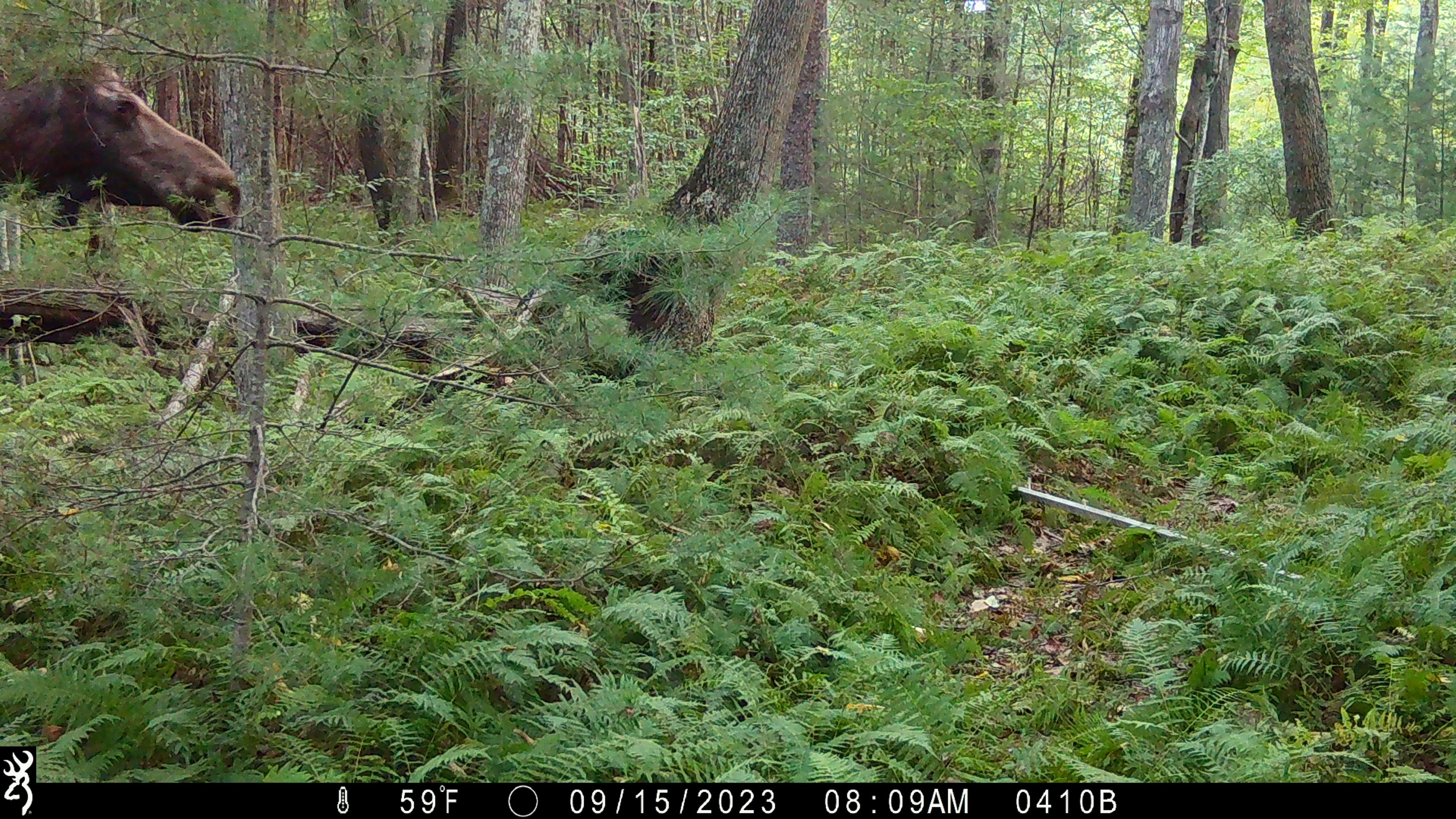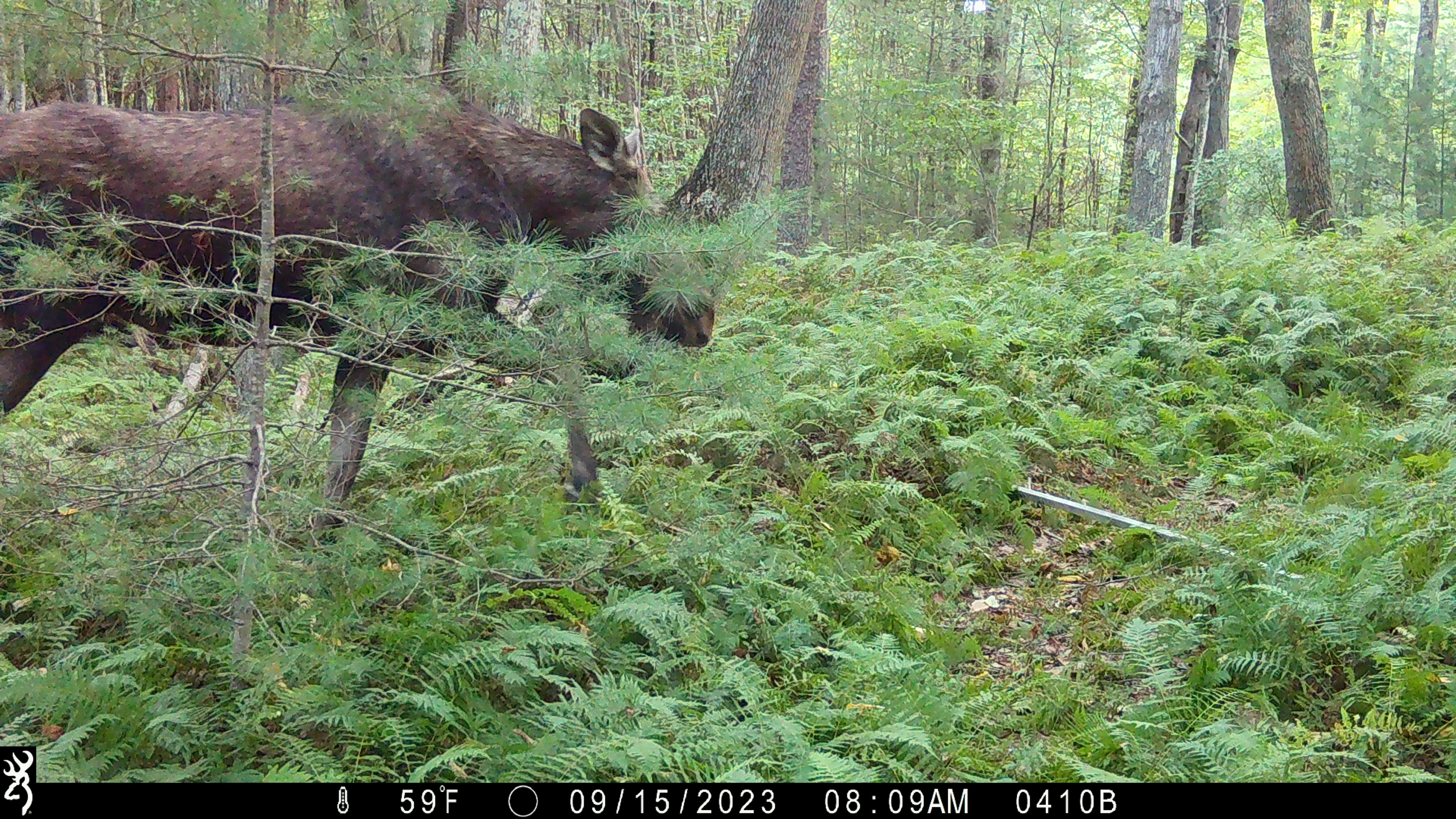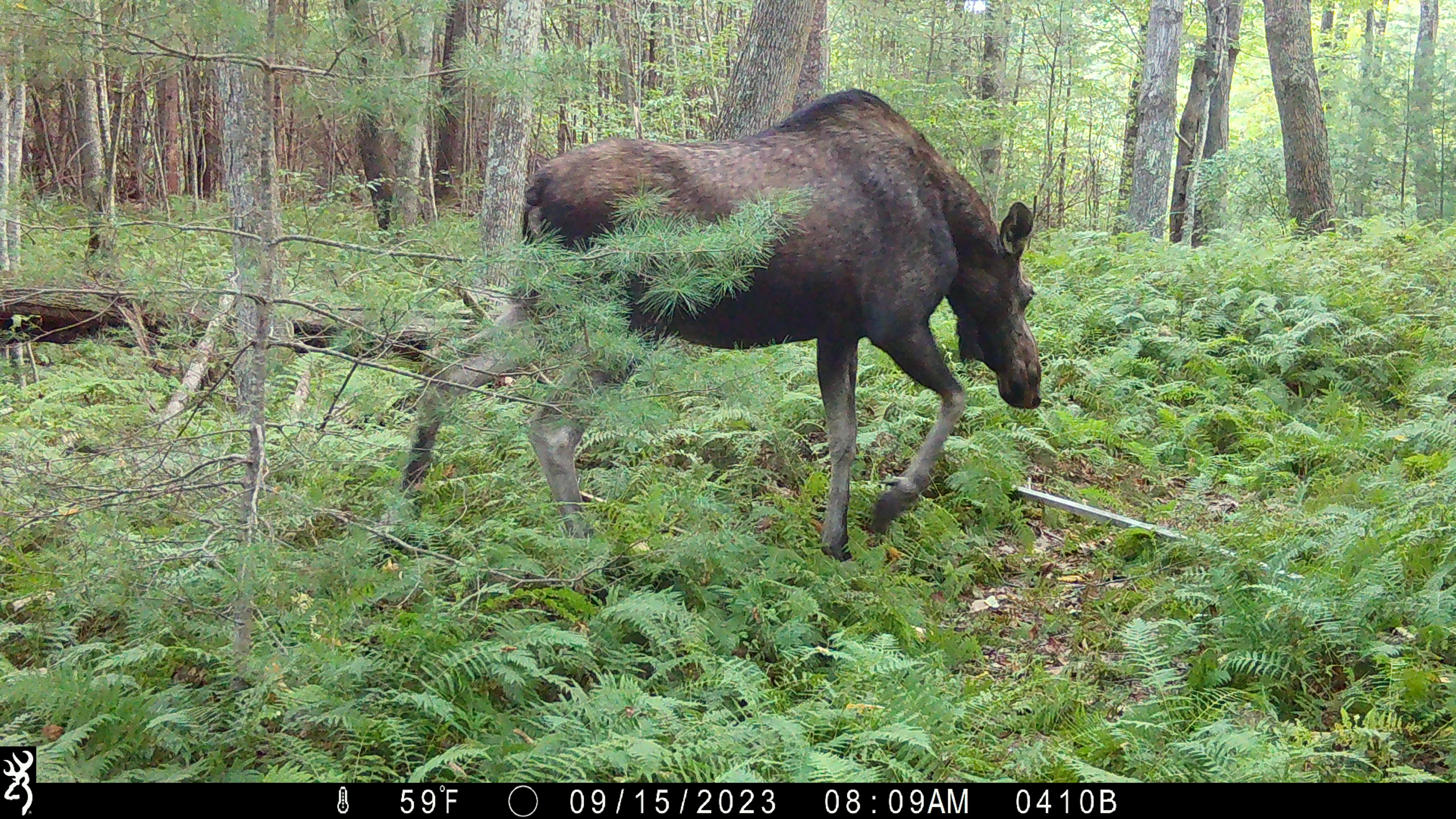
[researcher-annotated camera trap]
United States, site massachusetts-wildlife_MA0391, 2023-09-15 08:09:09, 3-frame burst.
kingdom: Animalia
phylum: Chordata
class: Mammalia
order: Artiodactyla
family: Cervidae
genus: Alces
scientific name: Alces alces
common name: moose